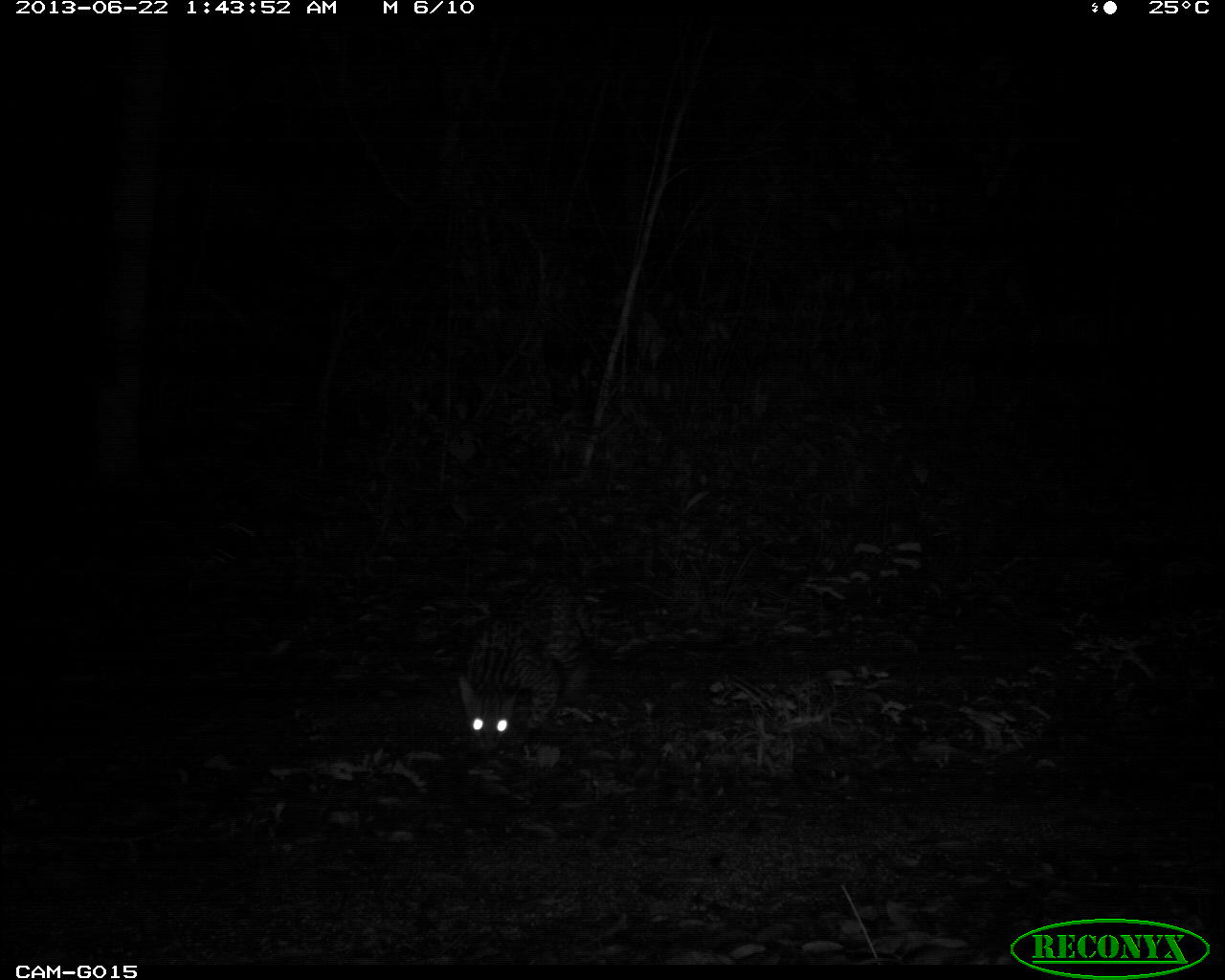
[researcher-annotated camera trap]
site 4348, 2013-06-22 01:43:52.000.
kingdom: Animalia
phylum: Chordata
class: Mammalia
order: Carnivora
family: Felidae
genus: Leopardus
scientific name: Leopardus pardalis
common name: ocelot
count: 1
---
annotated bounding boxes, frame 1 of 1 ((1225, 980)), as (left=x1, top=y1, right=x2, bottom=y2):
leopardus pardalis: (left=459, top=572, right=605, bottom=752)